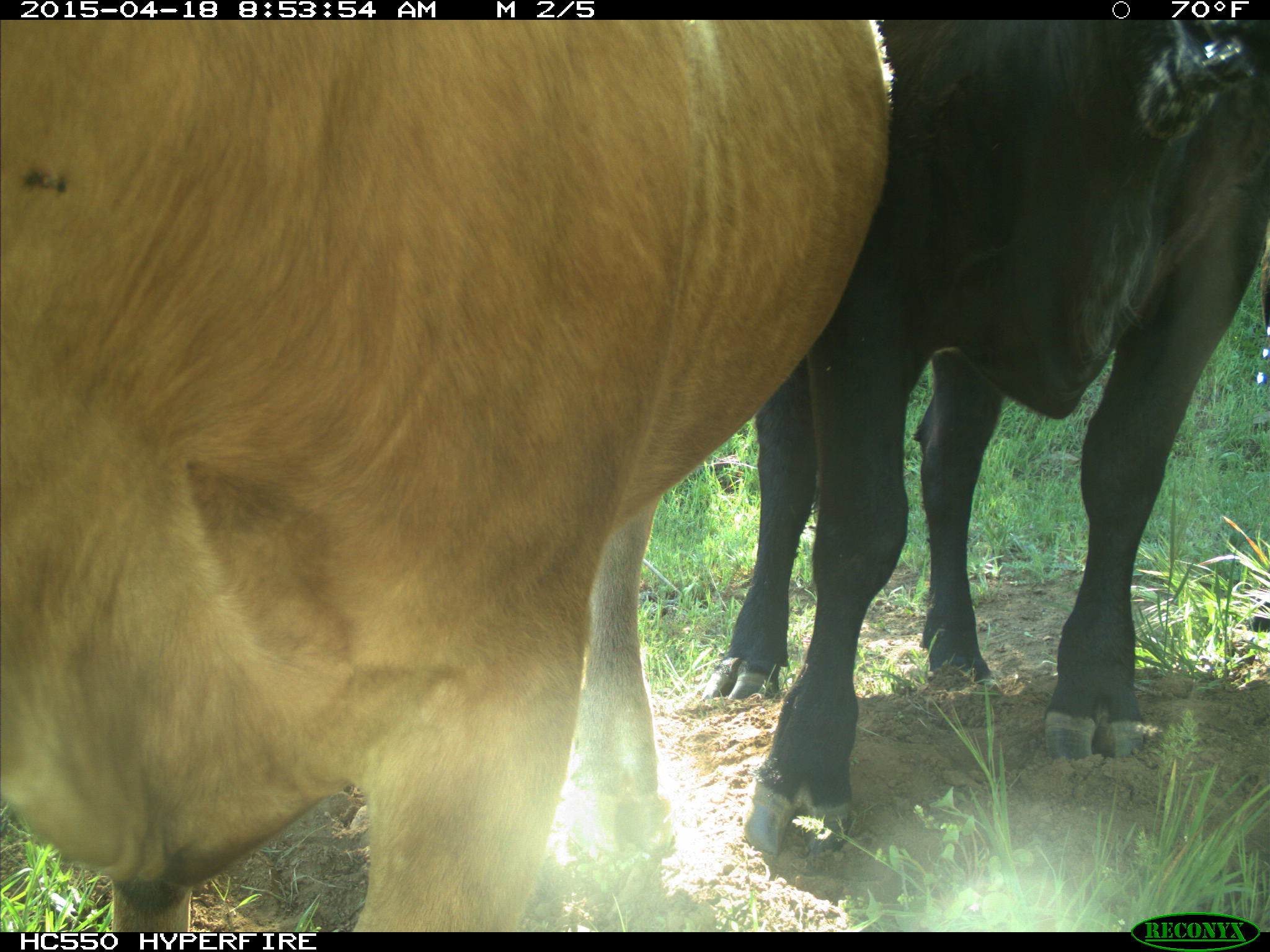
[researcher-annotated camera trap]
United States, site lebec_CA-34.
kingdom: Animalia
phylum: Chordata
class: Mammalia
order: Artiodactyla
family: Bovidae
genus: Bos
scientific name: Bos taurus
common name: domestic cow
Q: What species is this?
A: Bos taurus (domestic cow).